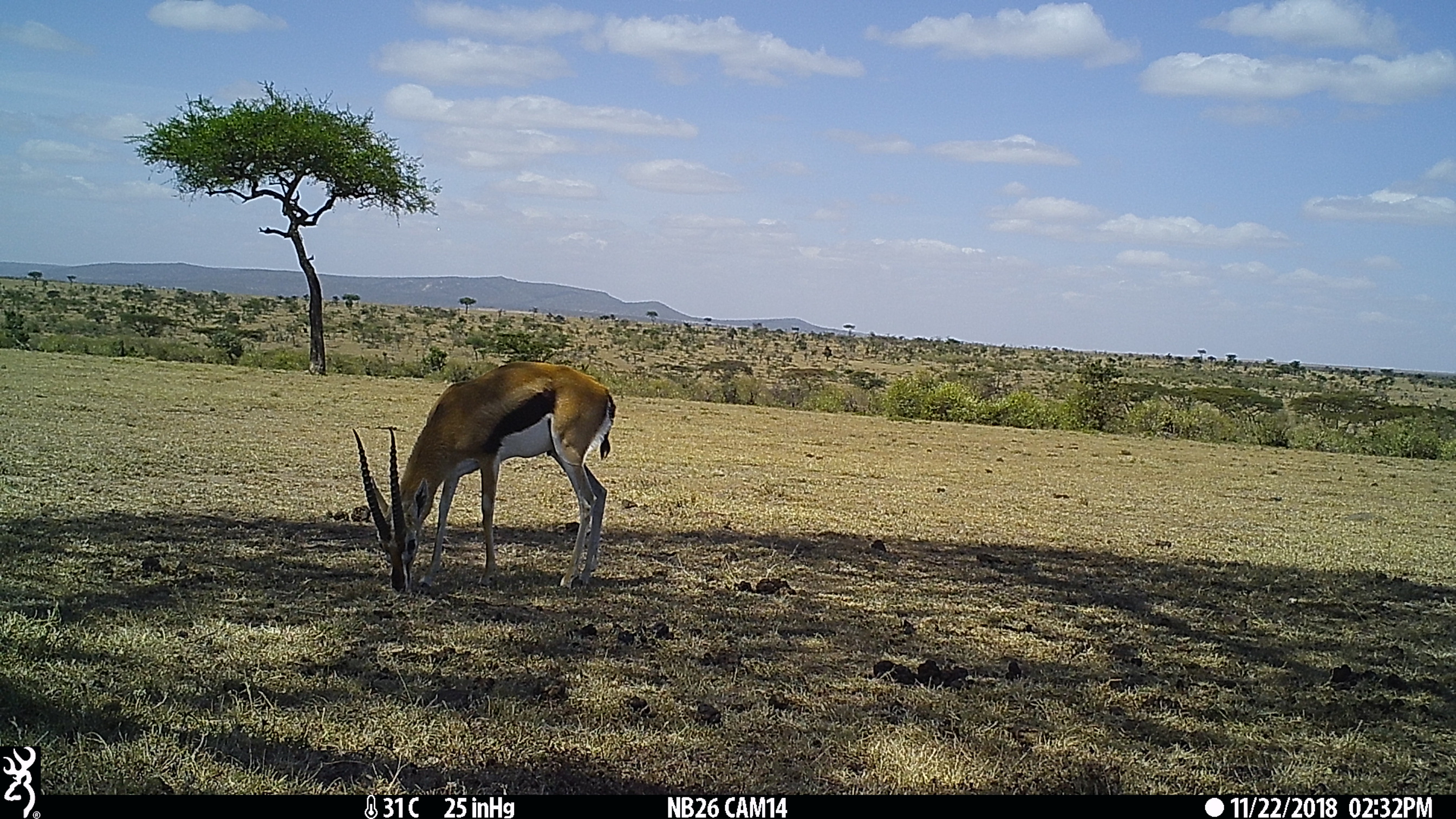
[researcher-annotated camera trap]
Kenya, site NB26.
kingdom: Animalia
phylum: Chordata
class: Mammalia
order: Artiodactyla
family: Bovidae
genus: Eudorcas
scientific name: Eudorcas thomsonii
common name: thomon's gazelle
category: gazelle thomsons